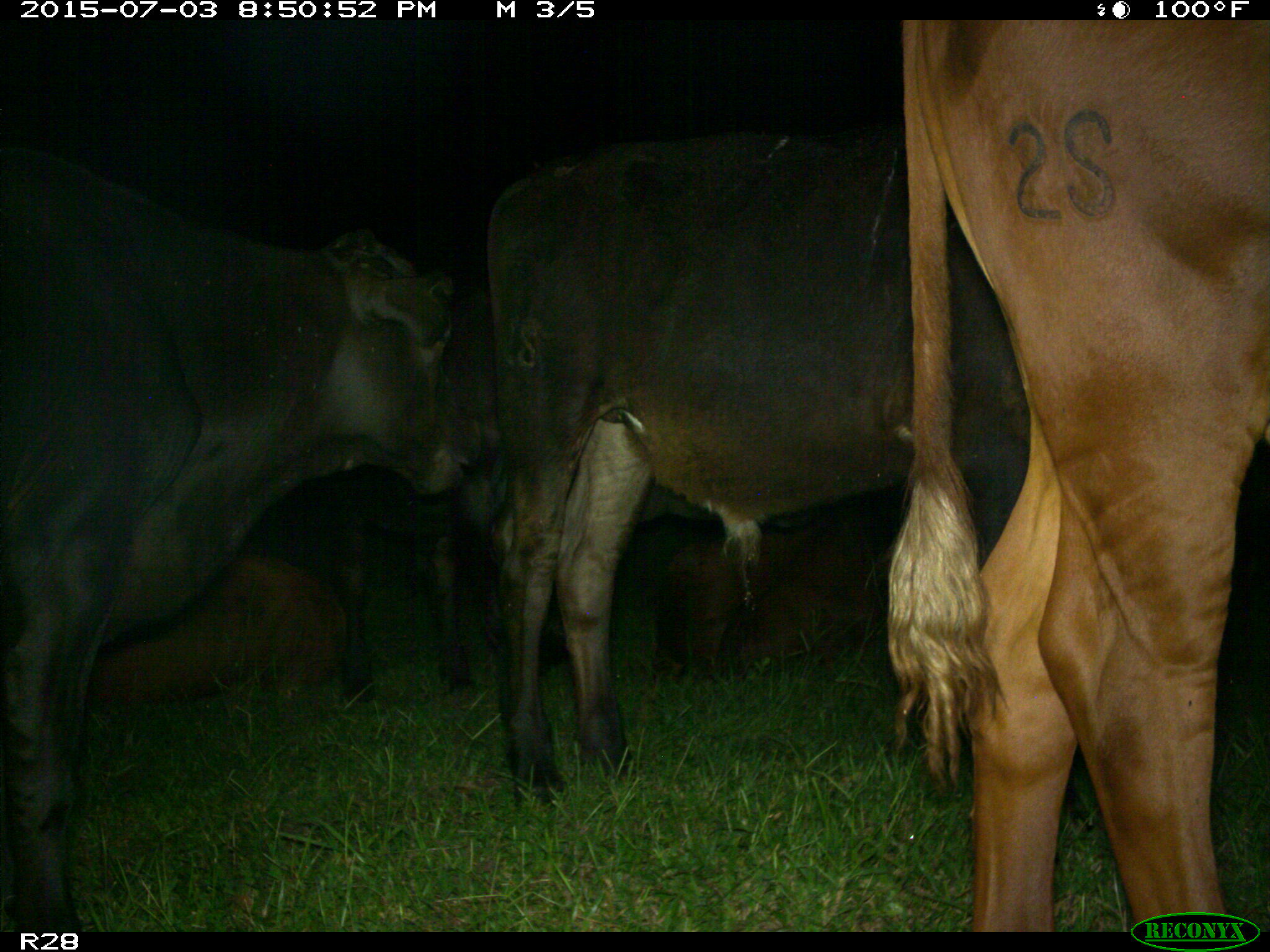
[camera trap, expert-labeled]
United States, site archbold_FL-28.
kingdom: Animalia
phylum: Chordata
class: Mammalia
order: Artiodactyla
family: Bovidae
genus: Bos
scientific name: Bos taurus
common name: domestic cow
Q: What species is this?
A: Bos taurus (domestic cow).